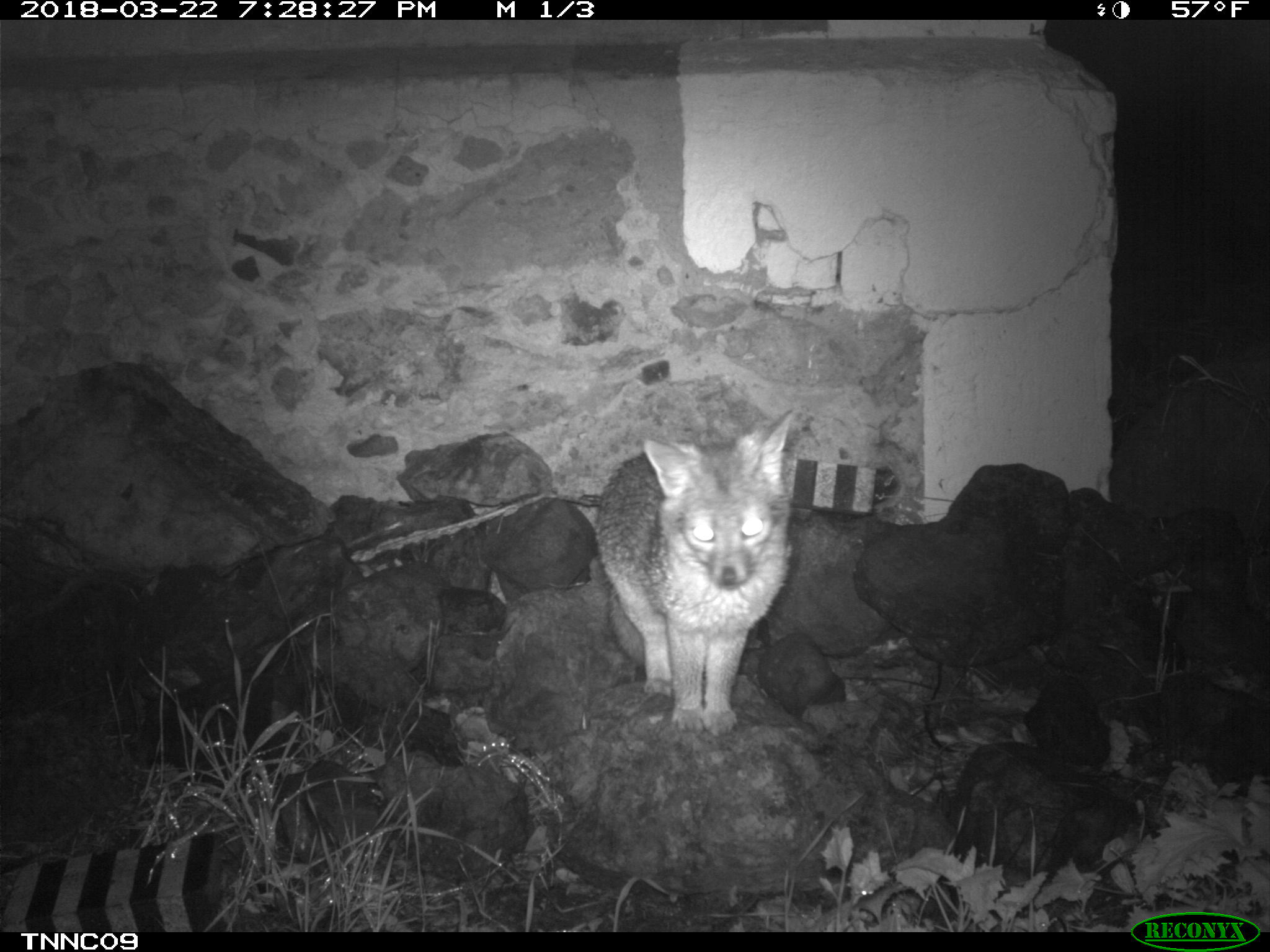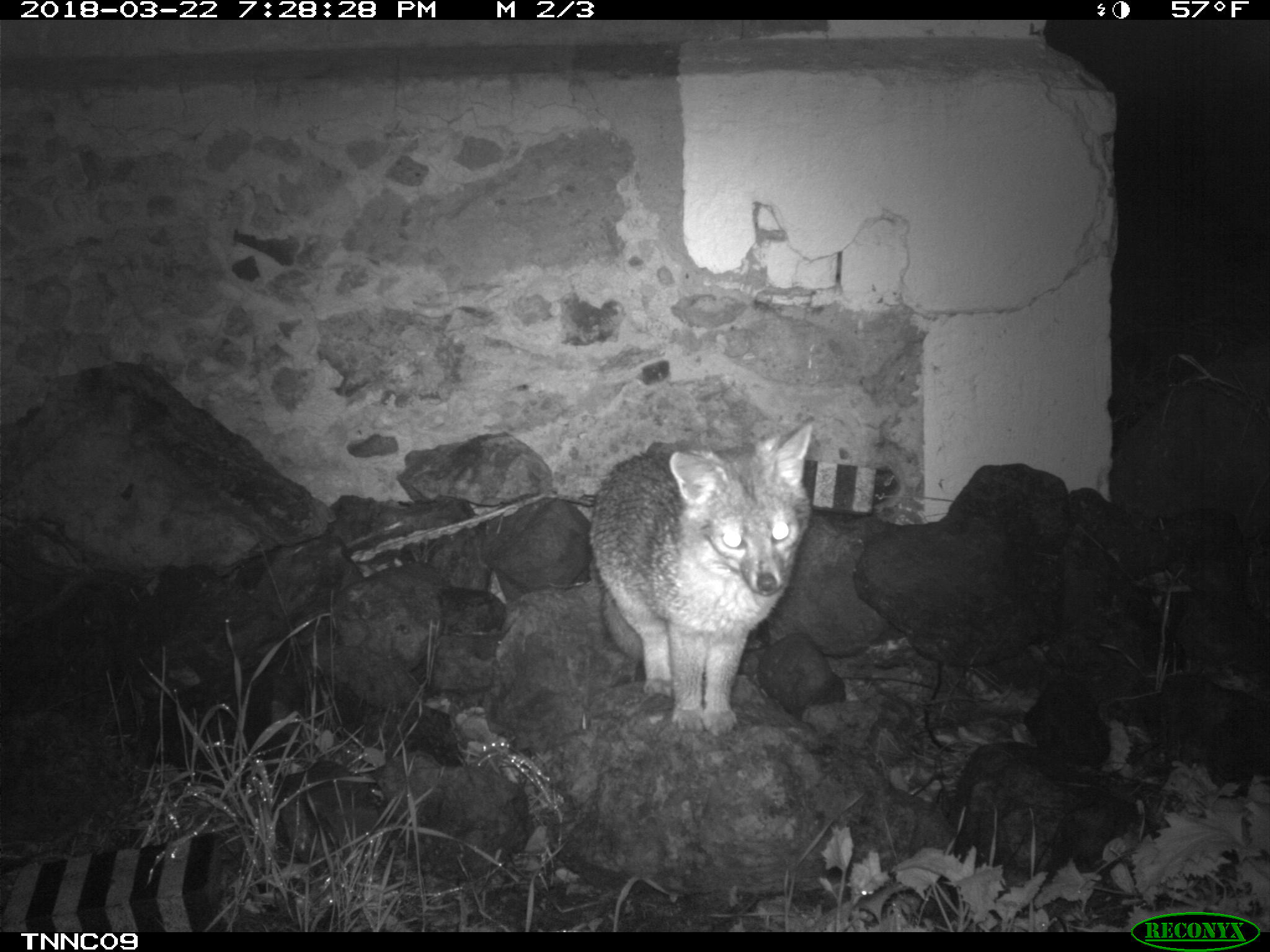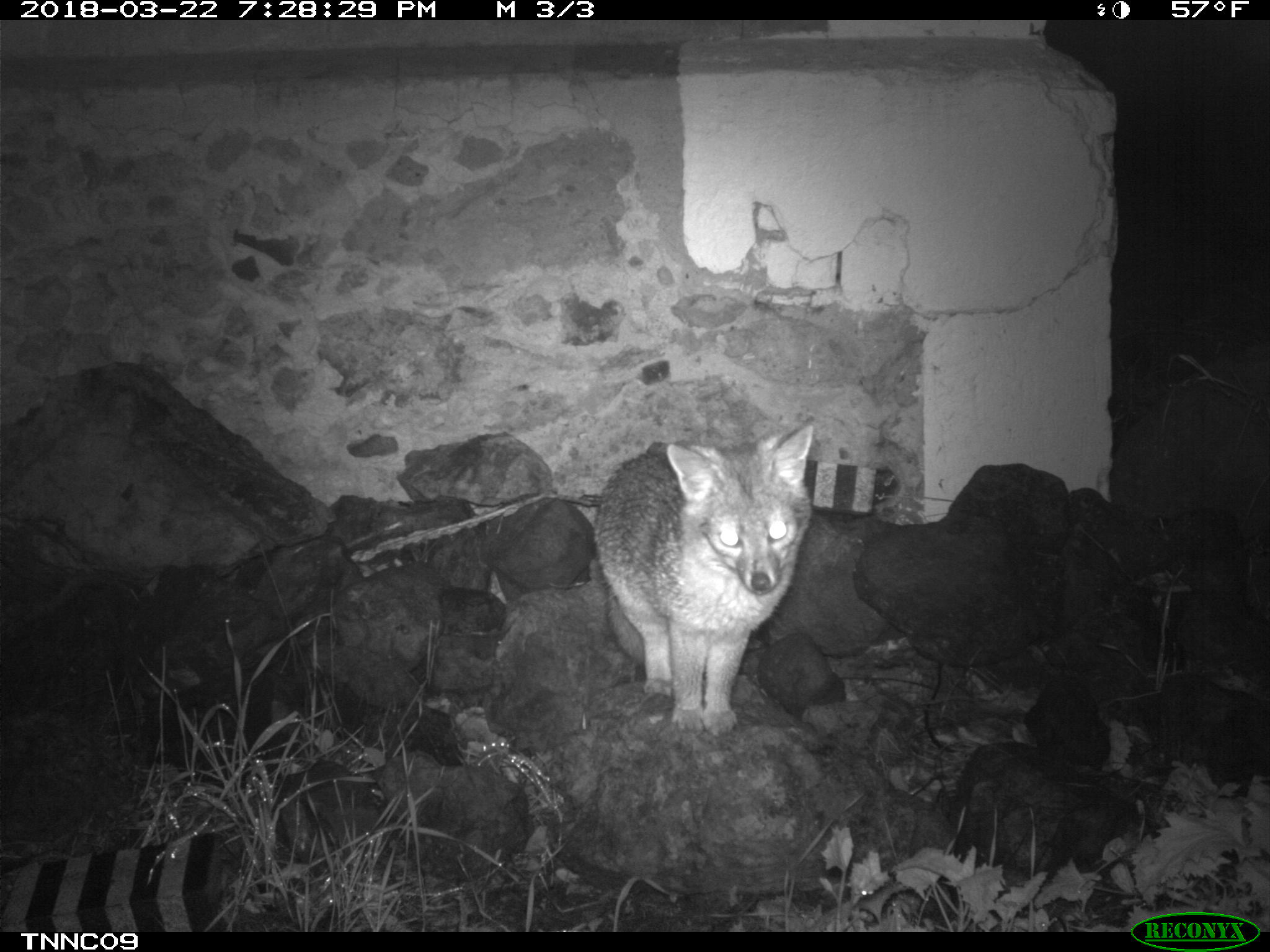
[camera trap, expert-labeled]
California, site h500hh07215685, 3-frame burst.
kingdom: Animalia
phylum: Chordata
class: Mammalia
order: Carnivora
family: Canidae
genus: Urocyon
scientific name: Urocyon littoralis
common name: island fox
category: fox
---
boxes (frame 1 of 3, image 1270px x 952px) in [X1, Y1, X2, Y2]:
fox: [592, 409, 799, 734]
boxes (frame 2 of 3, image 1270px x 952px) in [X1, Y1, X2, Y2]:
fox: [590, 422, 811, 736]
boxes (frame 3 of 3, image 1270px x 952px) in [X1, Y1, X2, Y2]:
fox: [594, 415, 814, 738]